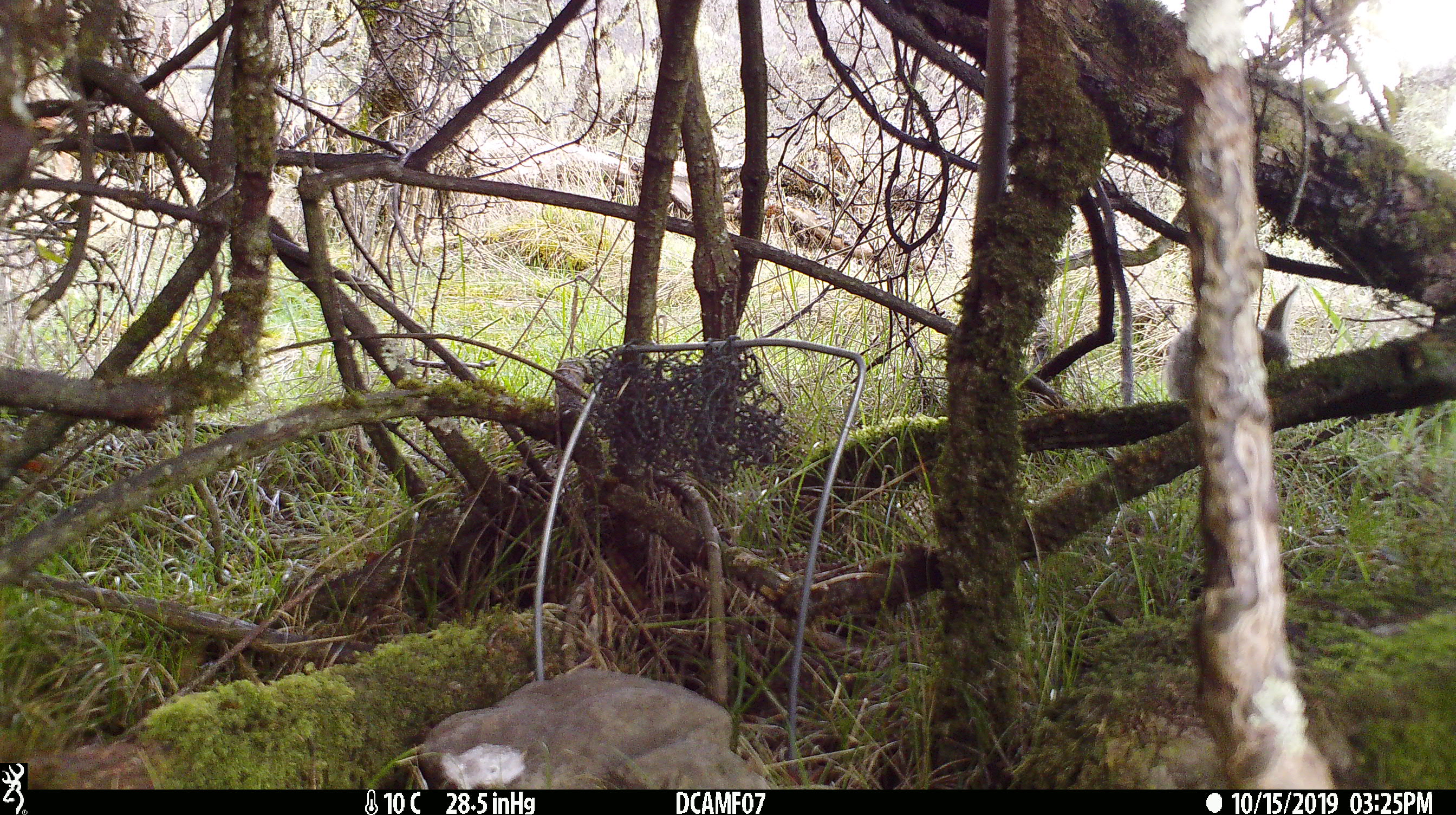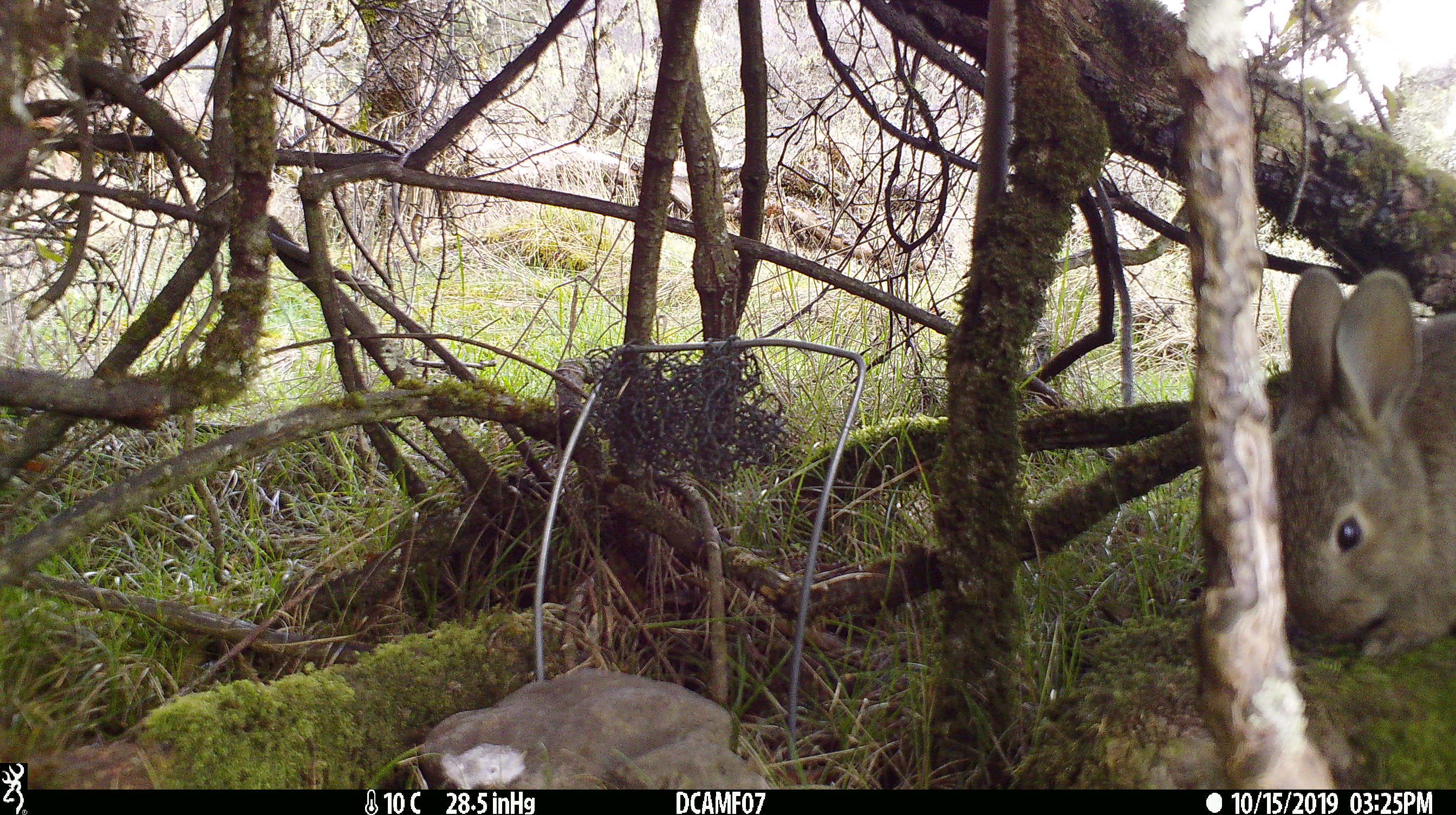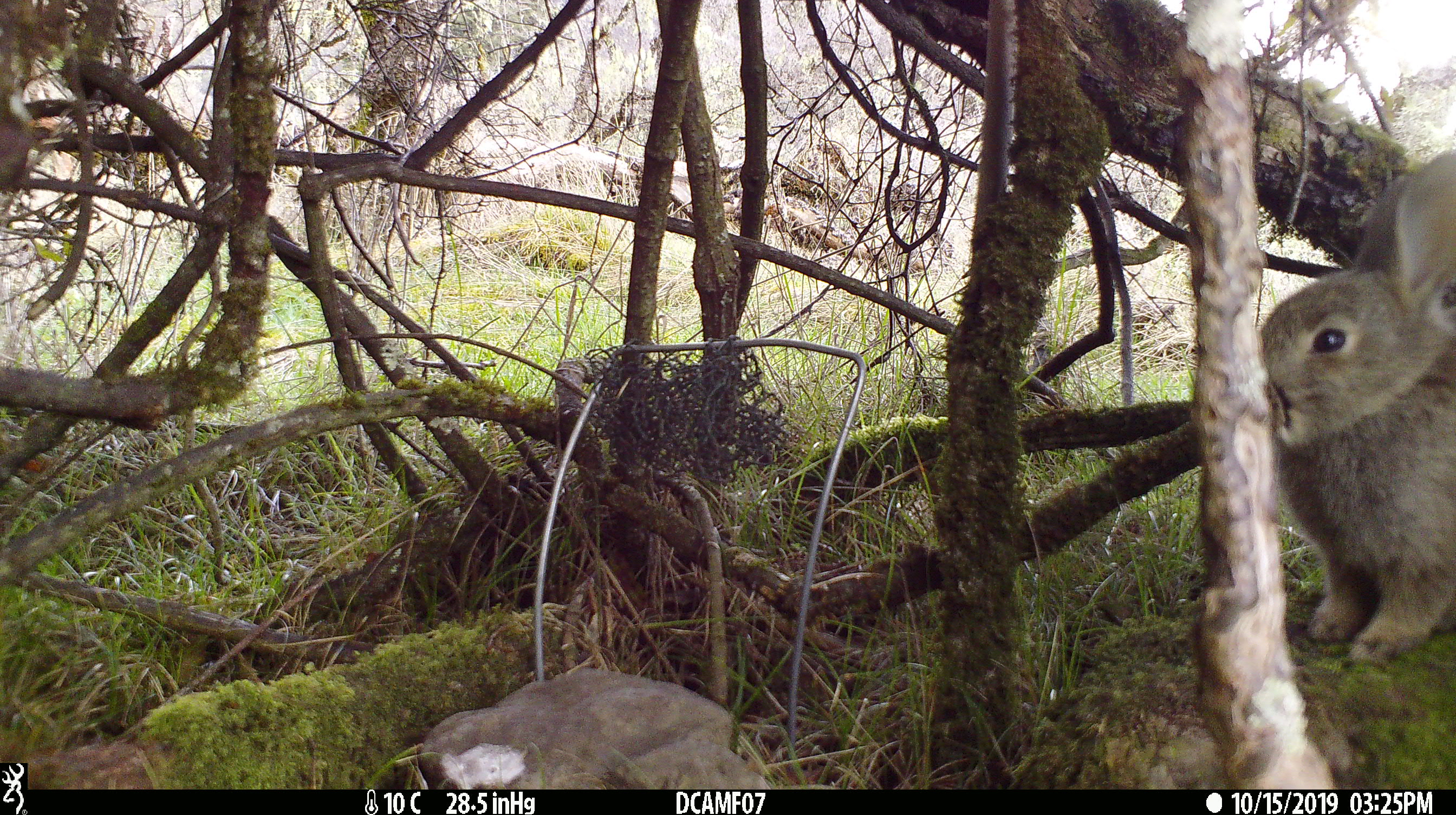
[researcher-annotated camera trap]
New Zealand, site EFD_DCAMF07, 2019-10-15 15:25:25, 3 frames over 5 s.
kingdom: Animalia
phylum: Chordata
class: Mammalia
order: Lagomorpha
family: Leporidae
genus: Oryctolagus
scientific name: Oryctolagus cuniculus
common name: european rabbit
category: rabbit